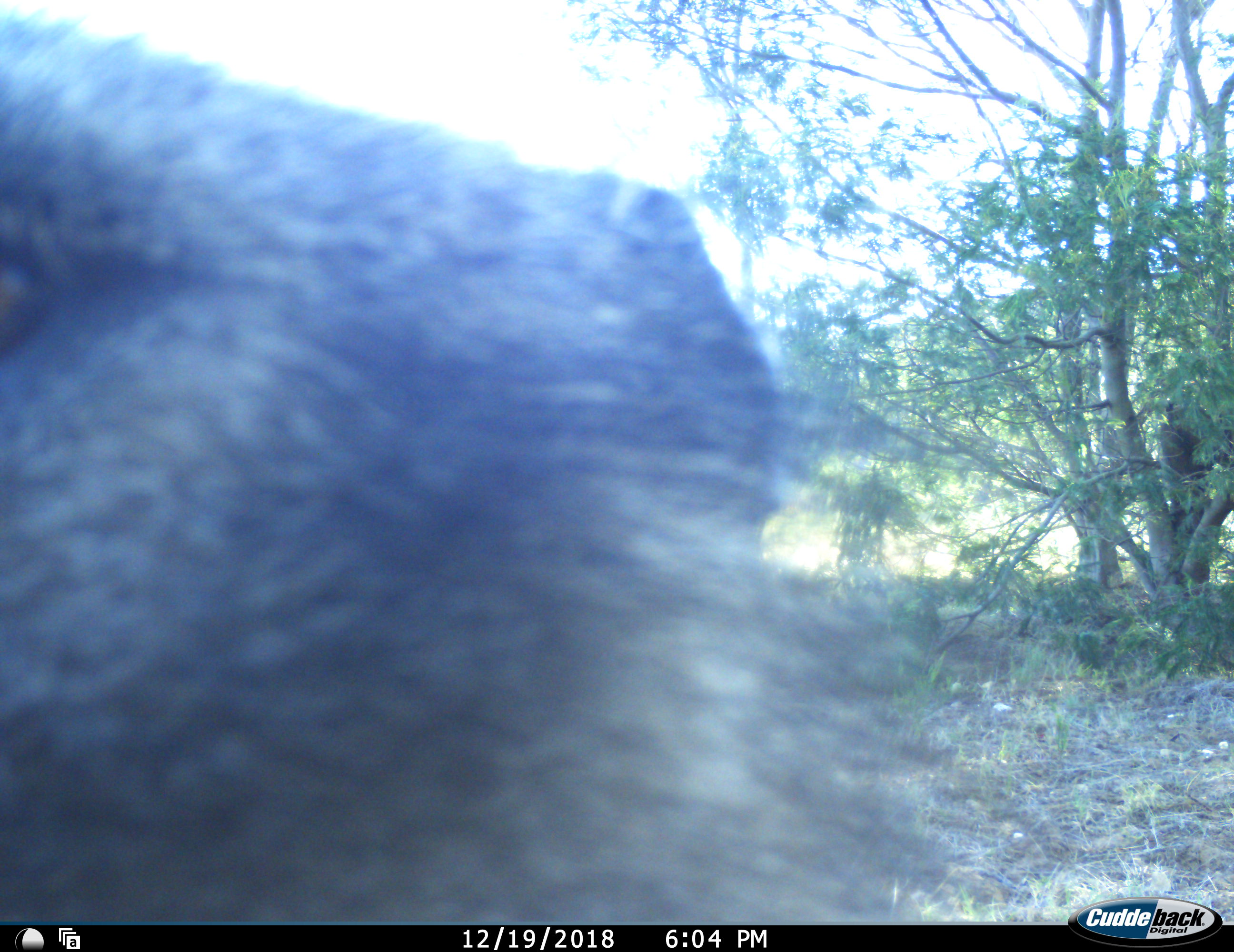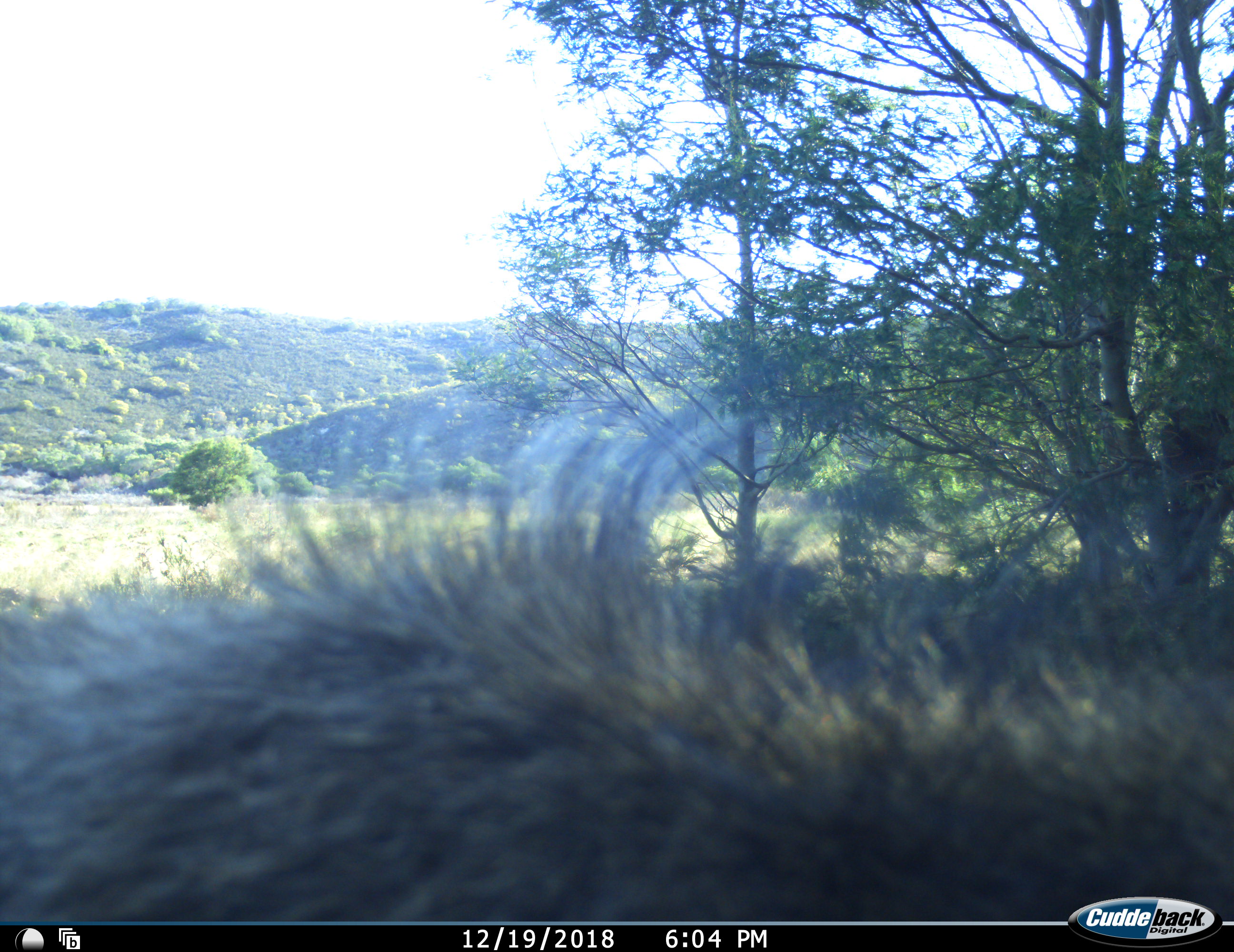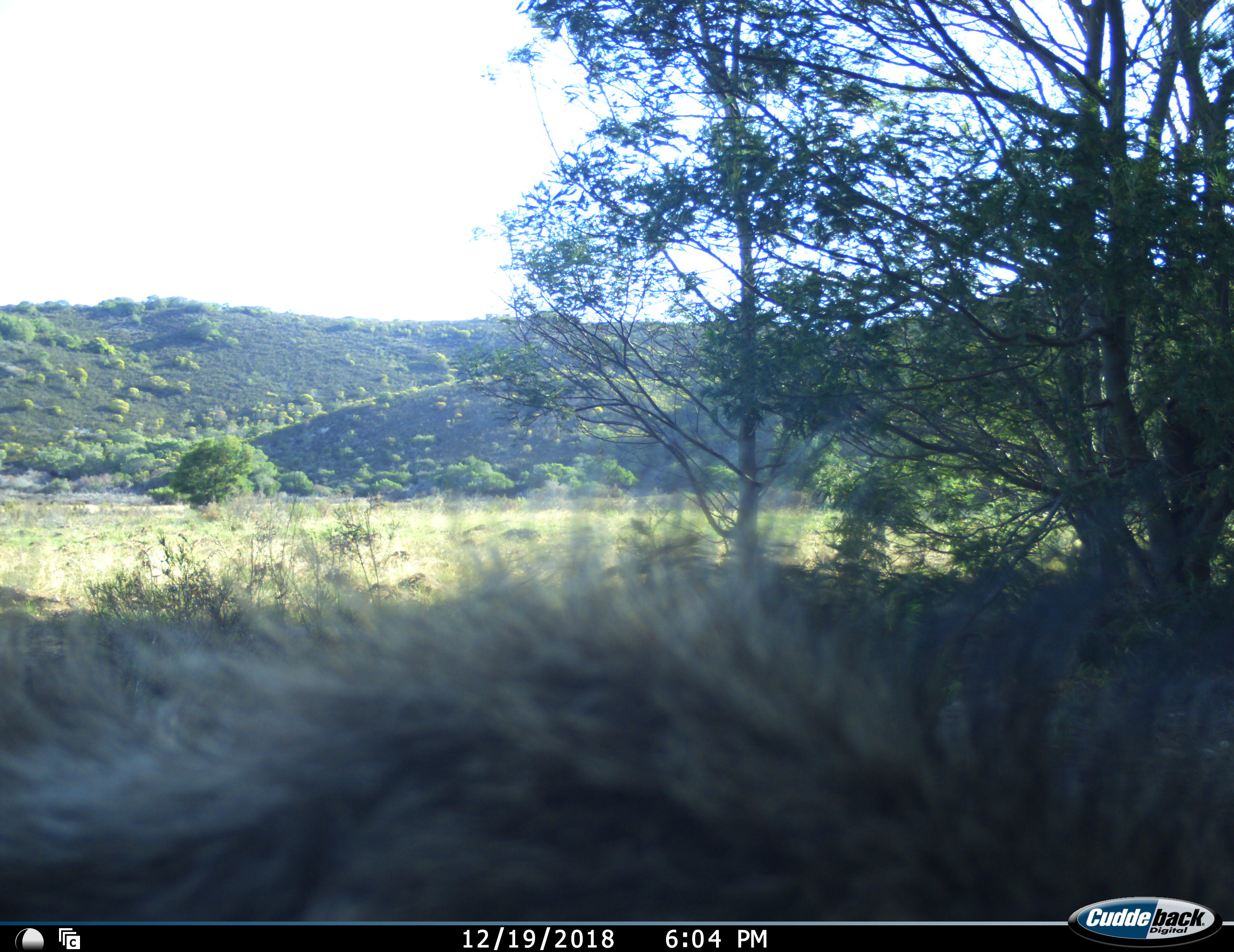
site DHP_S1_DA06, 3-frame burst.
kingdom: Animalia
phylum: Chordata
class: Mammalia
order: Primates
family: Cercopithecidae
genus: Papio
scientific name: Papio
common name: baboon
Baboon (Papio), count 1. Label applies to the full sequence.